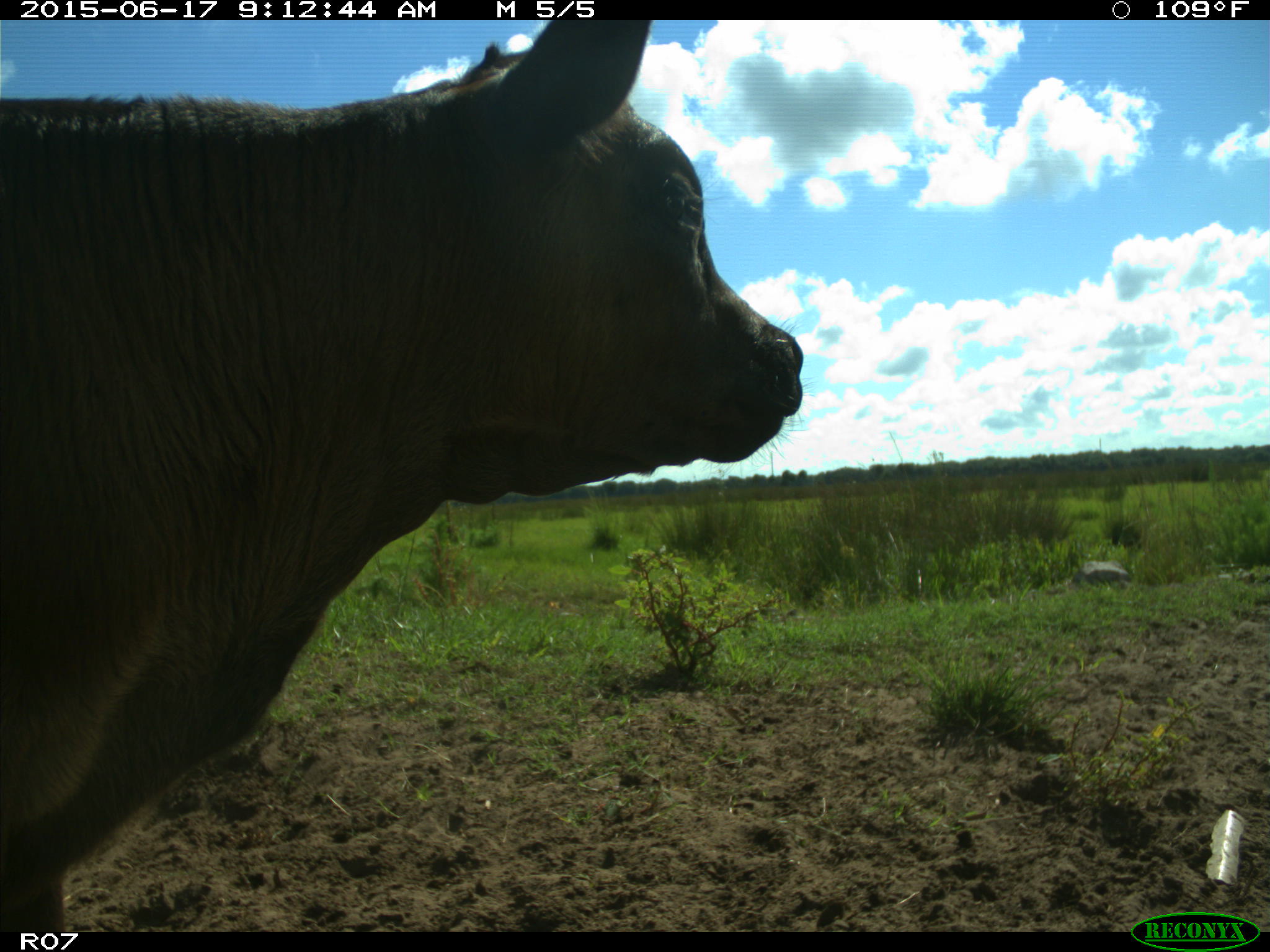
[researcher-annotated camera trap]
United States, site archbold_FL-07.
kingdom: Animalia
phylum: Chordata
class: Mammalia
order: Artiodactyla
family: Bovidae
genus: Bos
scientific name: Bos taurus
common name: domestic cow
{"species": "Bos taurus (domestic cow)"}